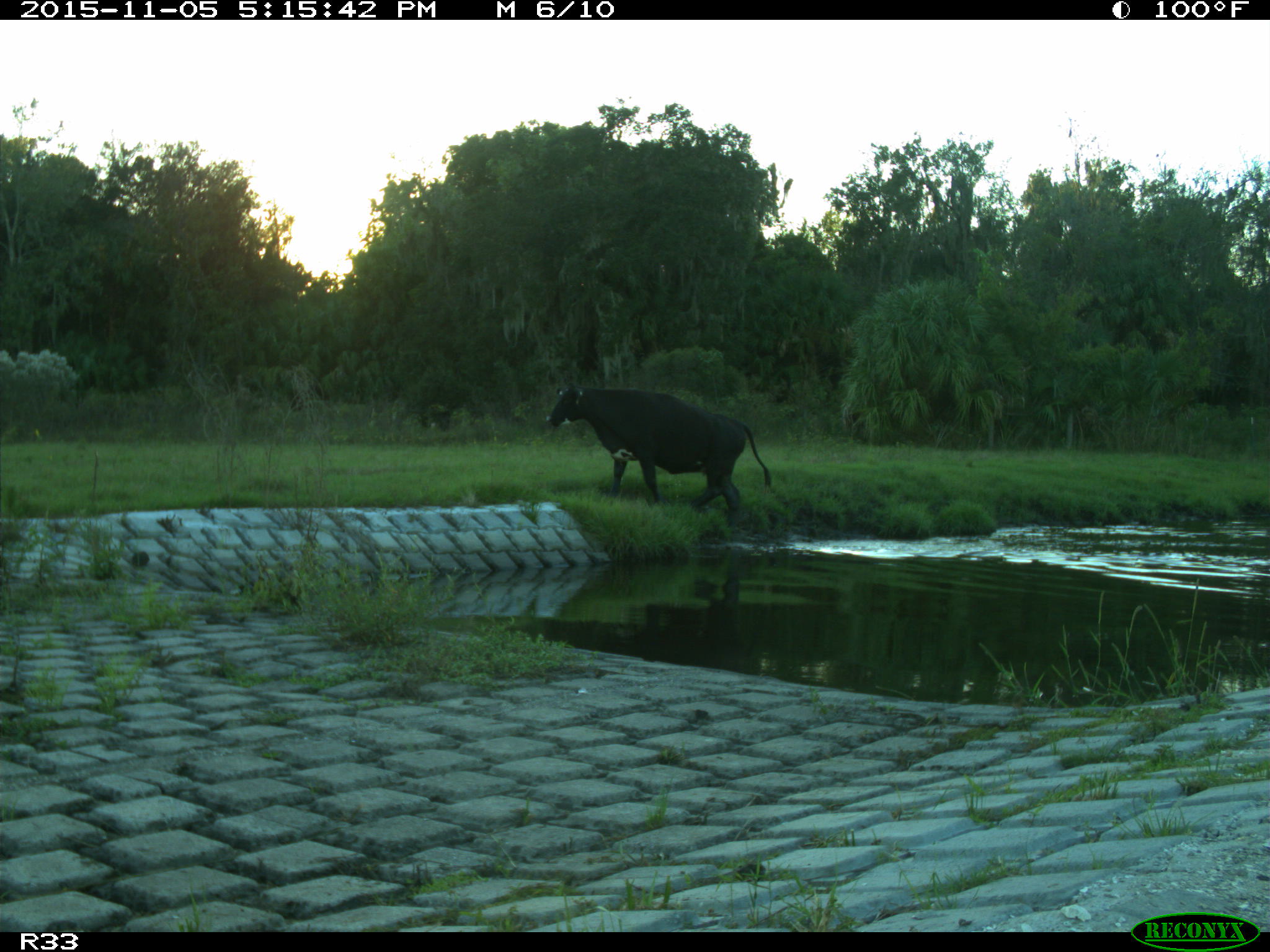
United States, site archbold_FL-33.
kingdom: Animalia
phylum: Chordata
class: Mammalia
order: Artiodactyla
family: Bovidae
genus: Bos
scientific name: Bos taurus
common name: domestic cow